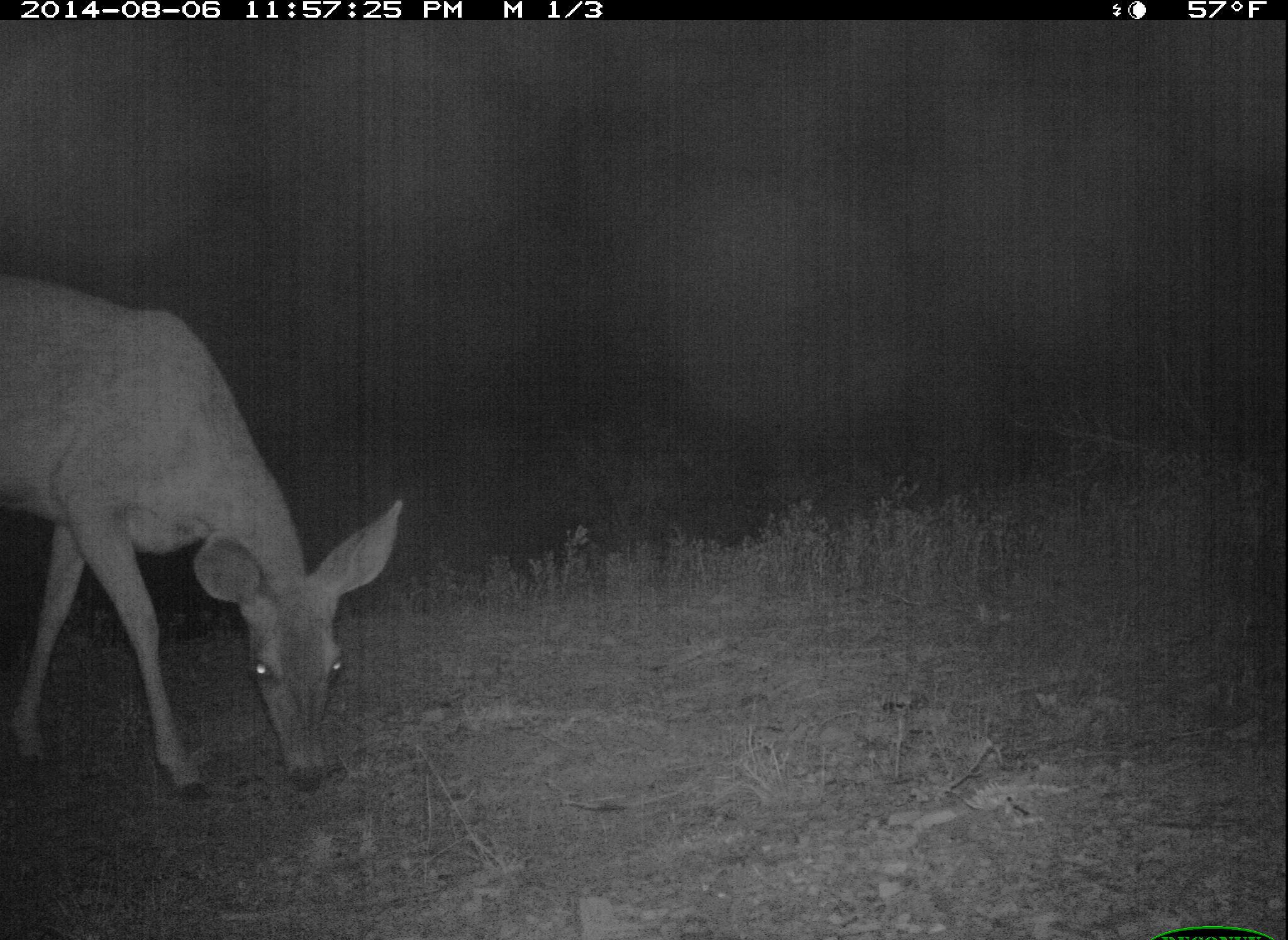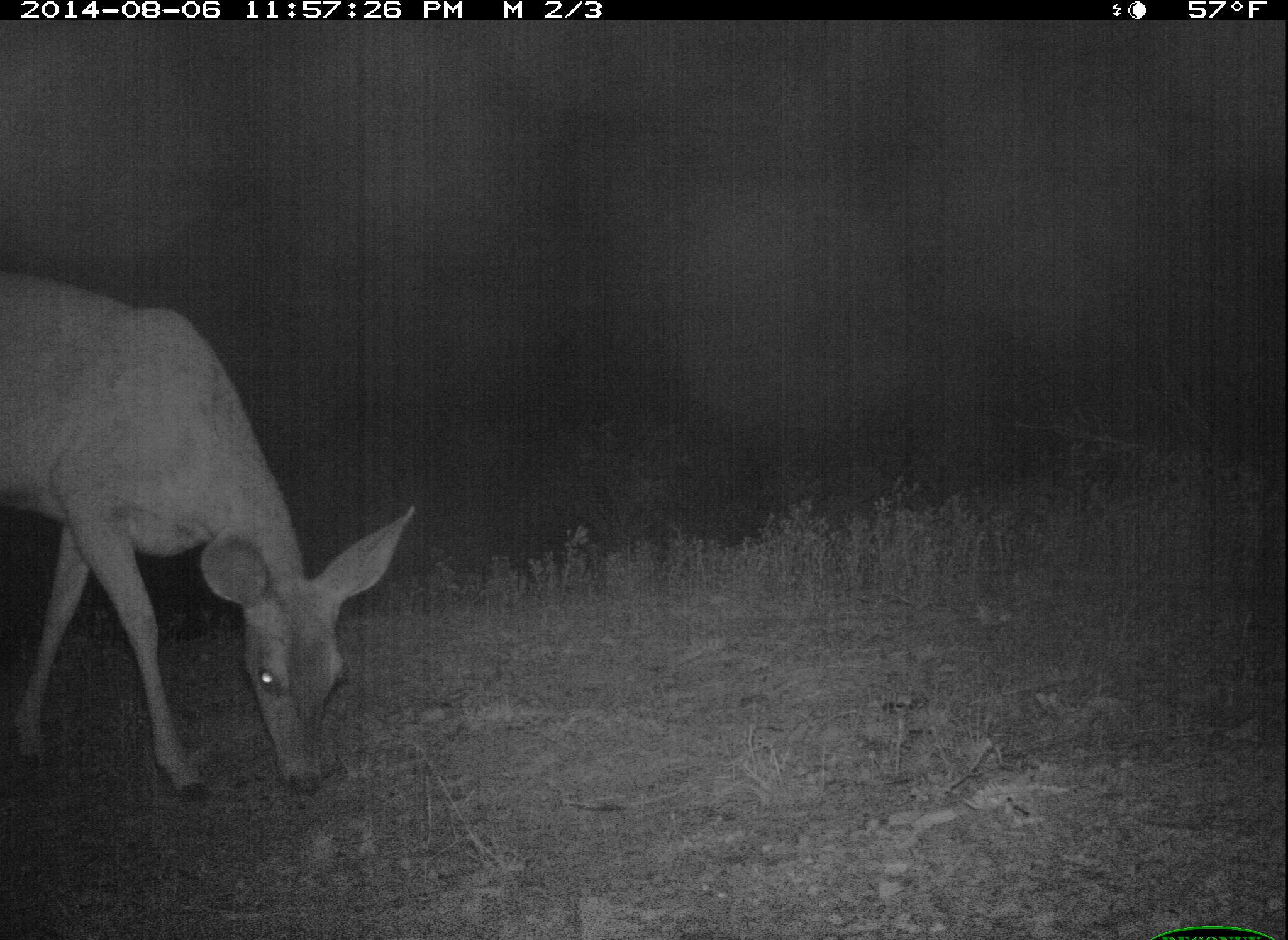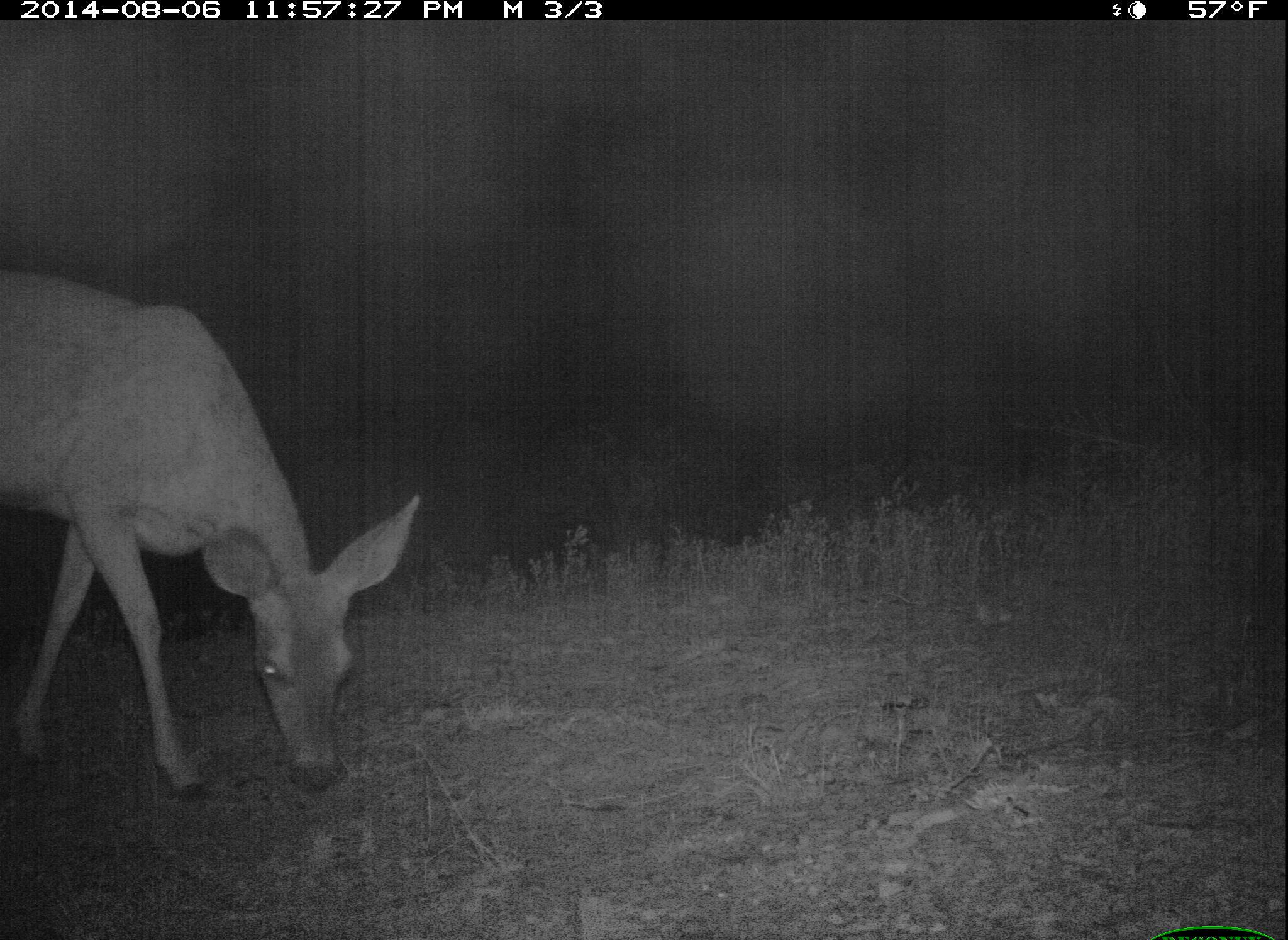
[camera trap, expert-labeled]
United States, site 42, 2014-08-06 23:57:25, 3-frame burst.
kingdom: Animalia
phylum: Chordata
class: Mammalia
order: Artiodactyla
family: Cervidae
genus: Odocoileus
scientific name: Odocoileus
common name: deer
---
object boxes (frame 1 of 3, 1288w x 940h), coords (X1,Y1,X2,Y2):
deer: (0,263,404,805)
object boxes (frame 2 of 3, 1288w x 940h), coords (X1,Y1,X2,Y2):
deer: (0,259,418,804)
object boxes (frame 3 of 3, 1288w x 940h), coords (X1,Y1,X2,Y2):
deer: (0,270,423,805)